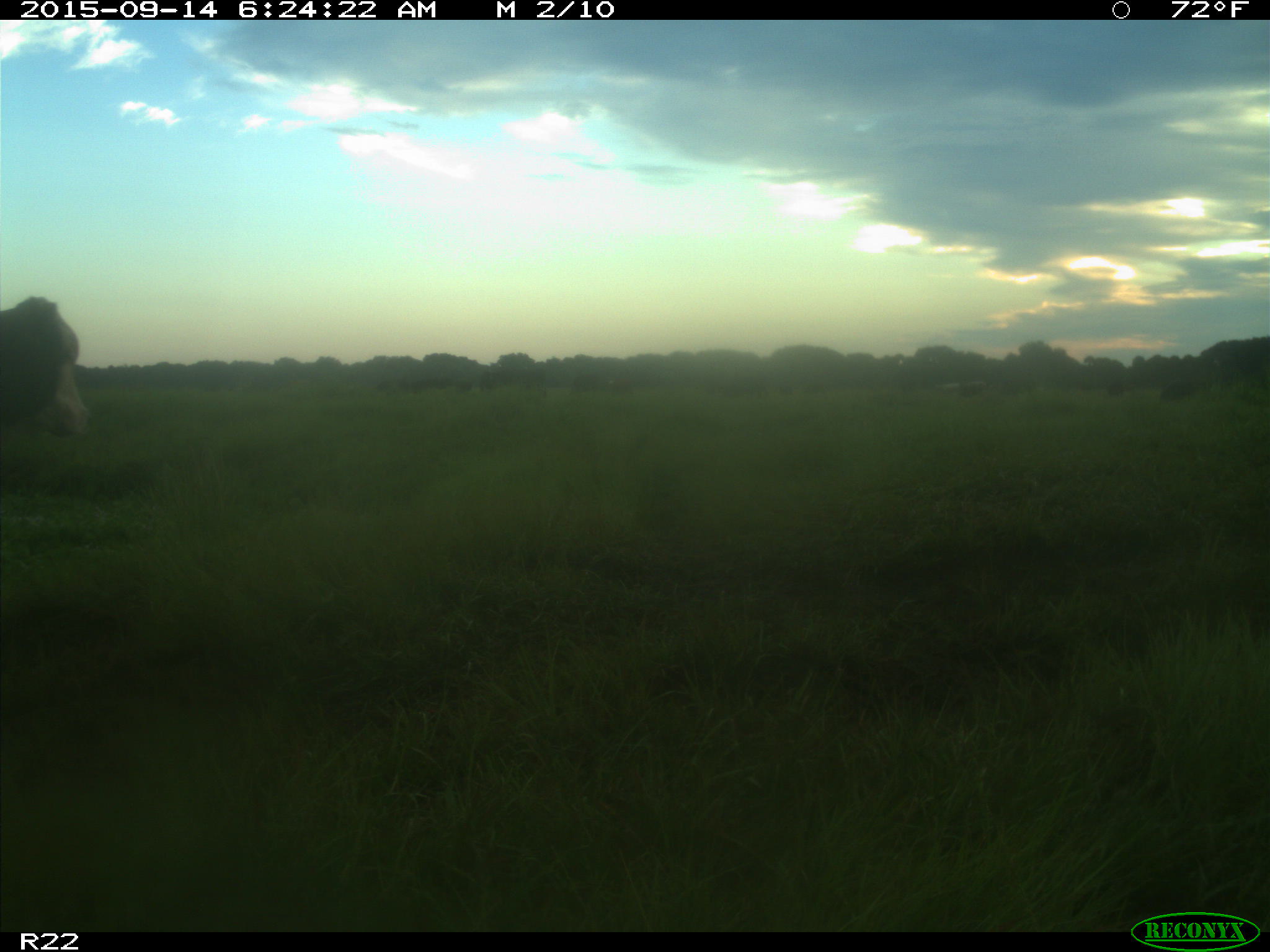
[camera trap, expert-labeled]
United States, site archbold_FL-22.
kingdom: Animalia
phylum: Chordata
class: Mammalia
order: Artiodactyla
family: Bovidae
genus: Bos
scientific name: Bos taurus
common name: domestic cow